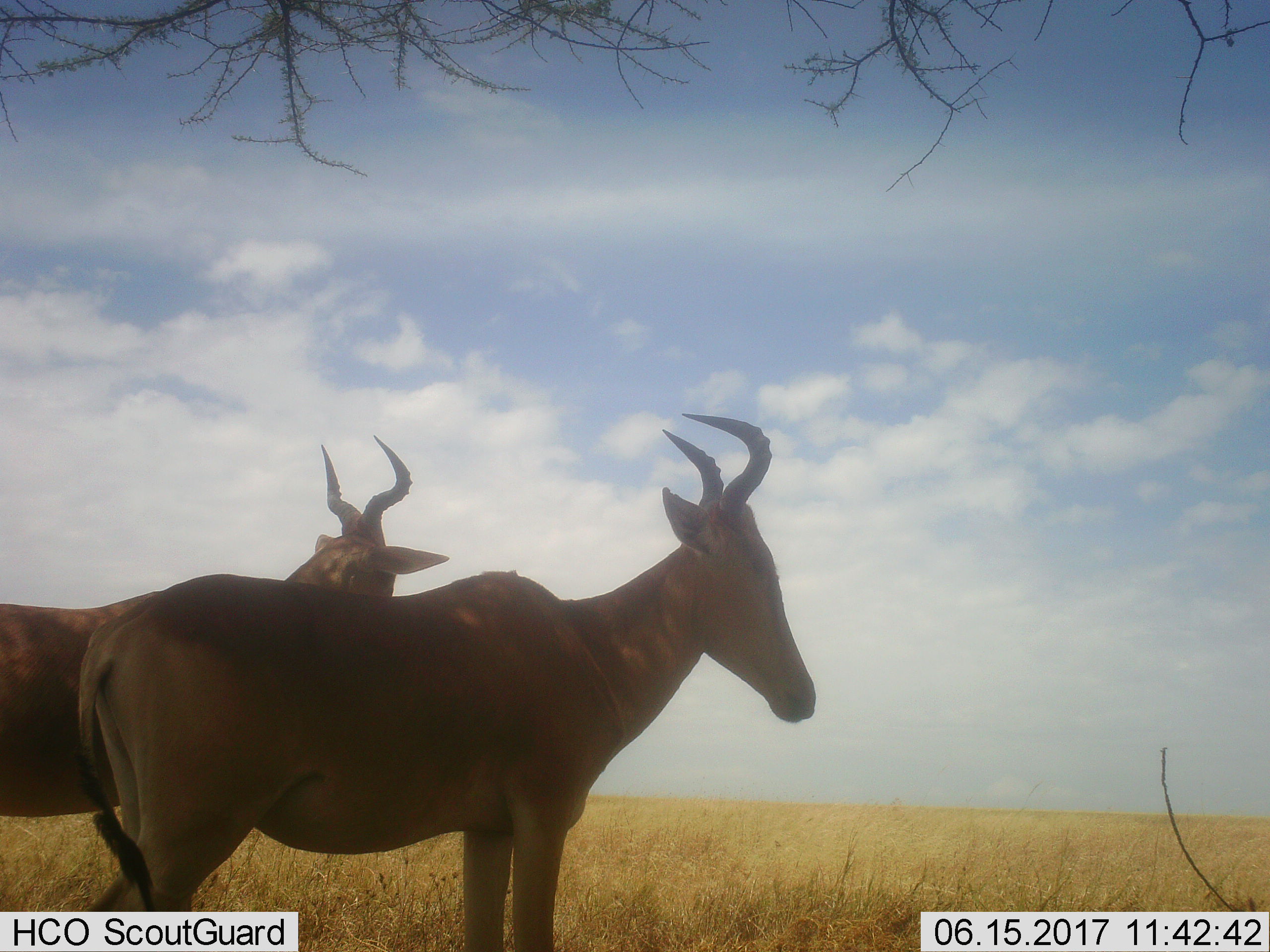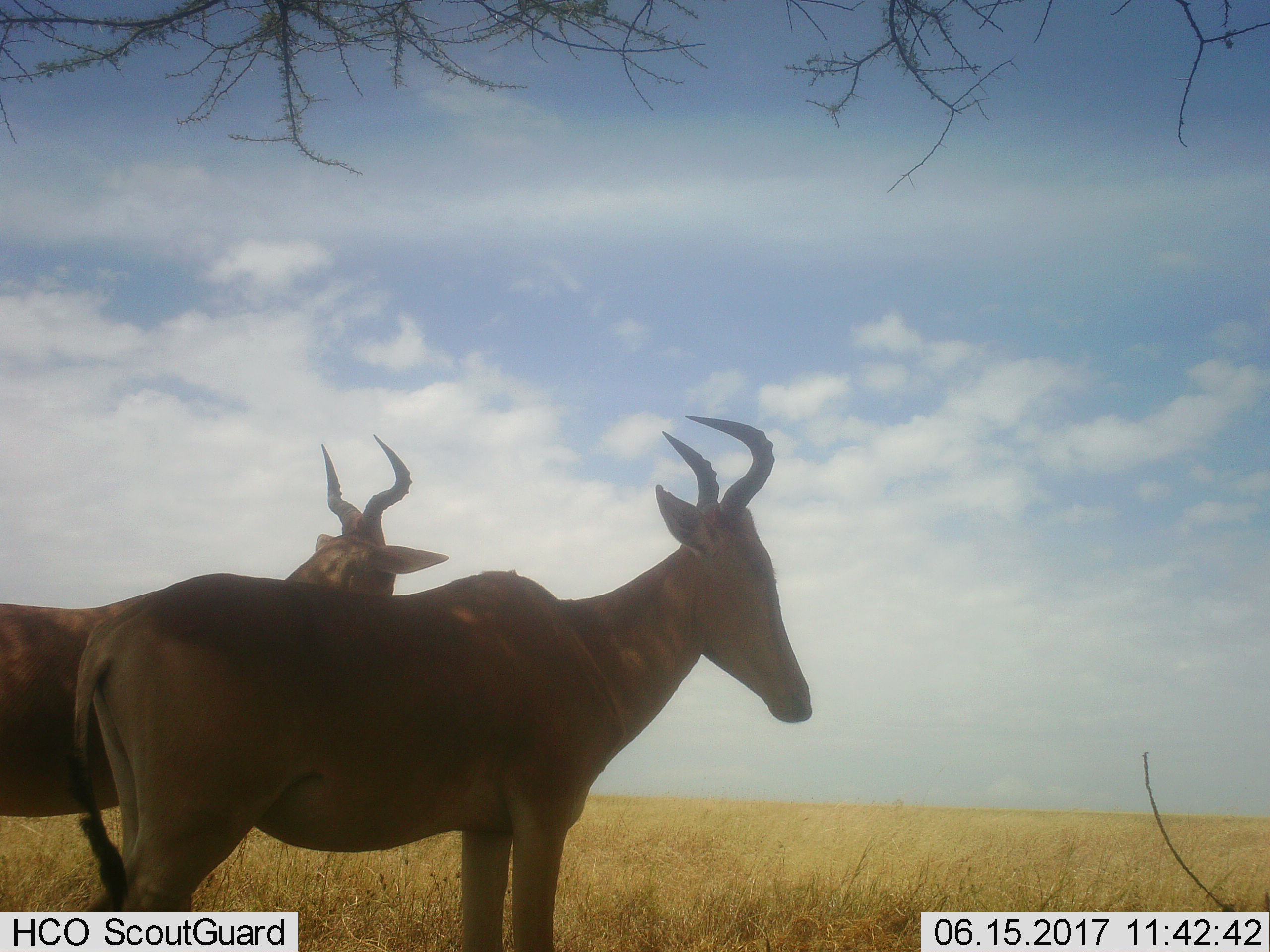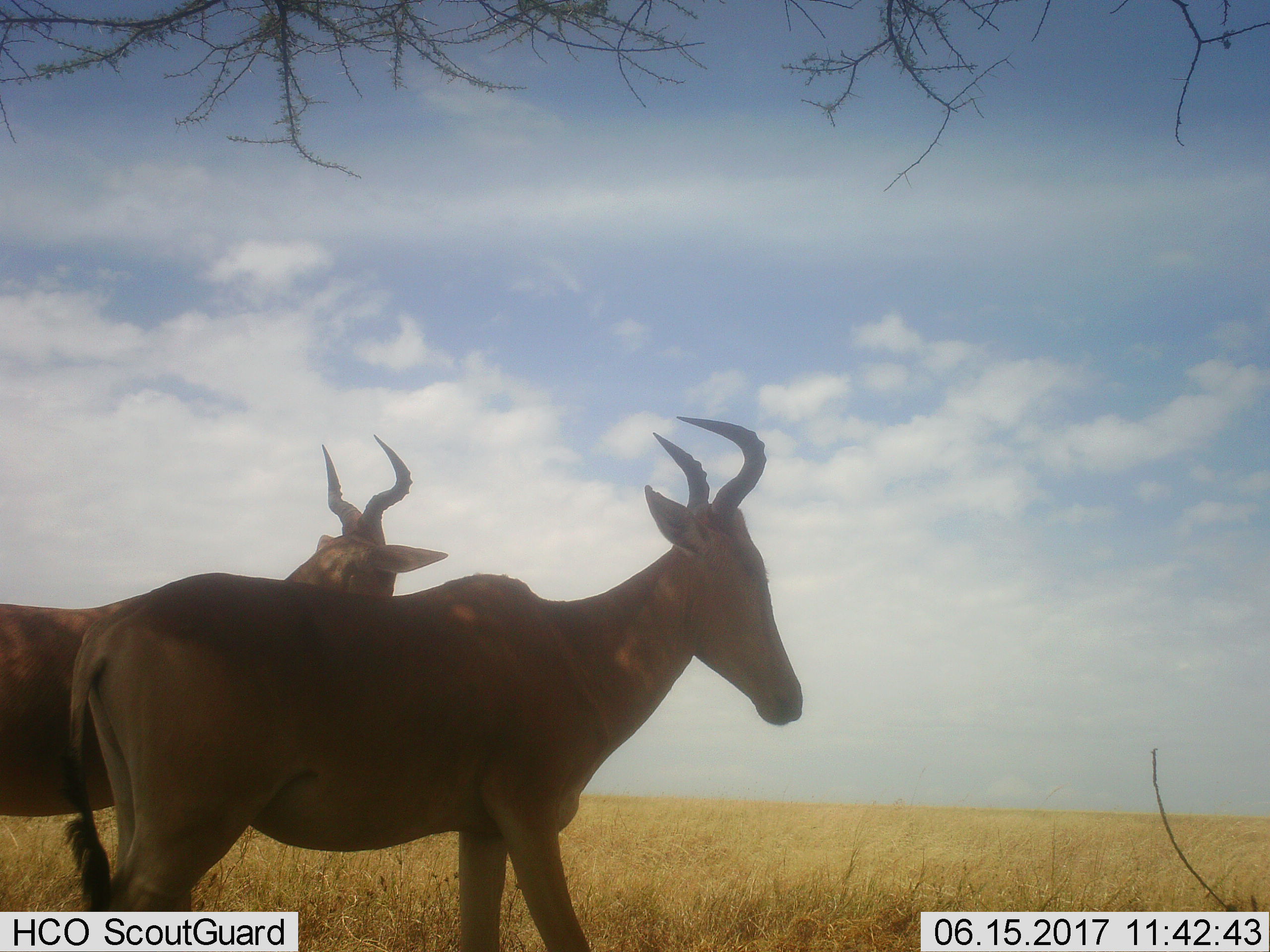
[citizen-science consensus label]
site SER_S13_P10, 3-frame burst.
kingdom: Animalia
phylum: Chordata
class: Mammalia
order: Artiodactyla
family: Bovidae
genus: Alcelaphus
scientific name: Alcelaphus buselaphus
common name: hartebeest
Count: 2.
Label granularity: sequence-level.